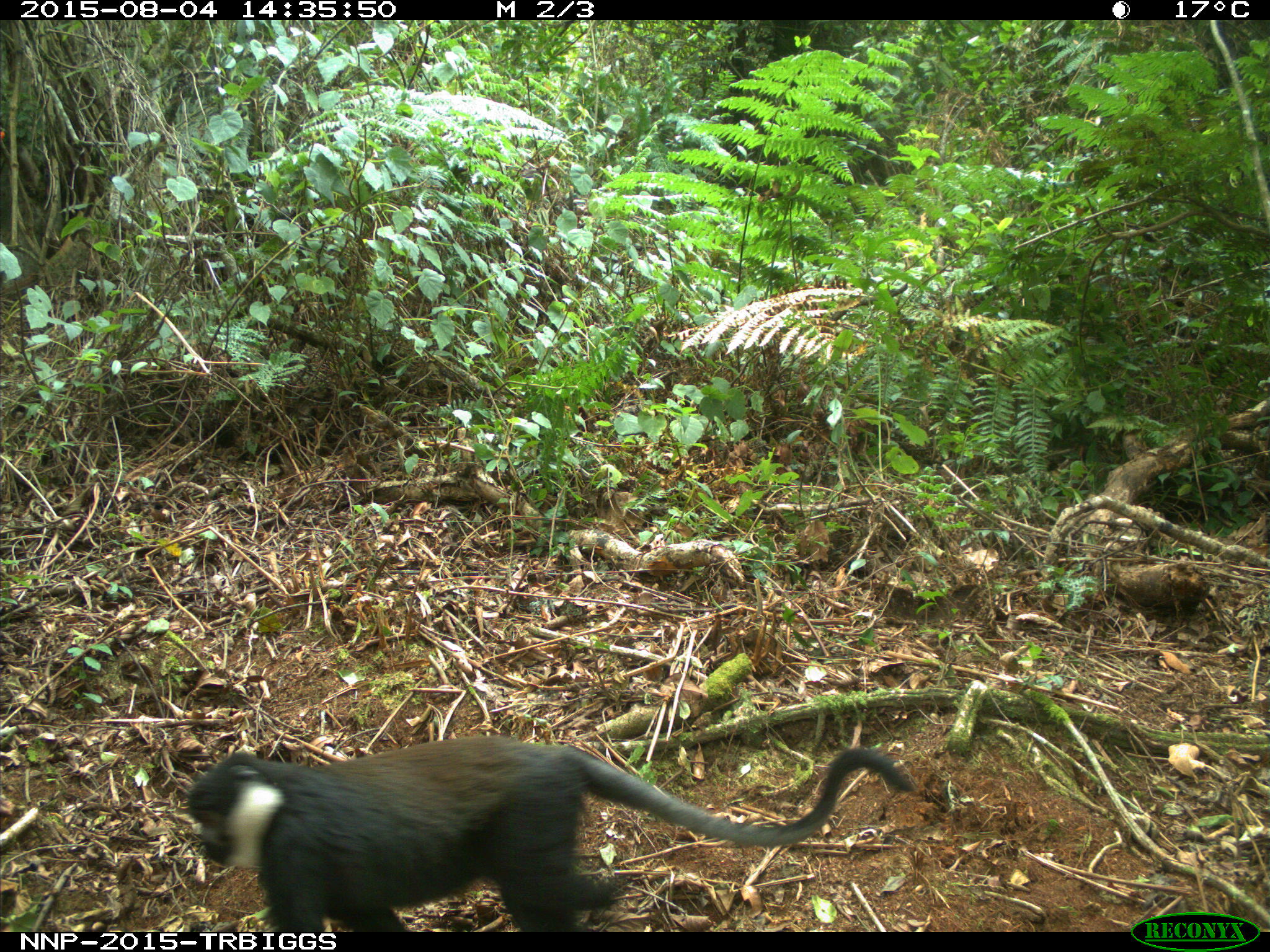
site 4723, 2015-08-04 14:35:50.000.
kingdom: Animalia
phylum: Chordata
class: Mammalia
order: Primates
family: Cercopithecidae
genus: Allochrocebus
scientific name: Allochrocebus lhoesti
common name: l'hoest's monkey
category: cercopithecus lhoesti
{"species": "cercopithecus lhoesti (l'hoest's monkey) (Allochrocebus lhoesti)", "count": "1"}